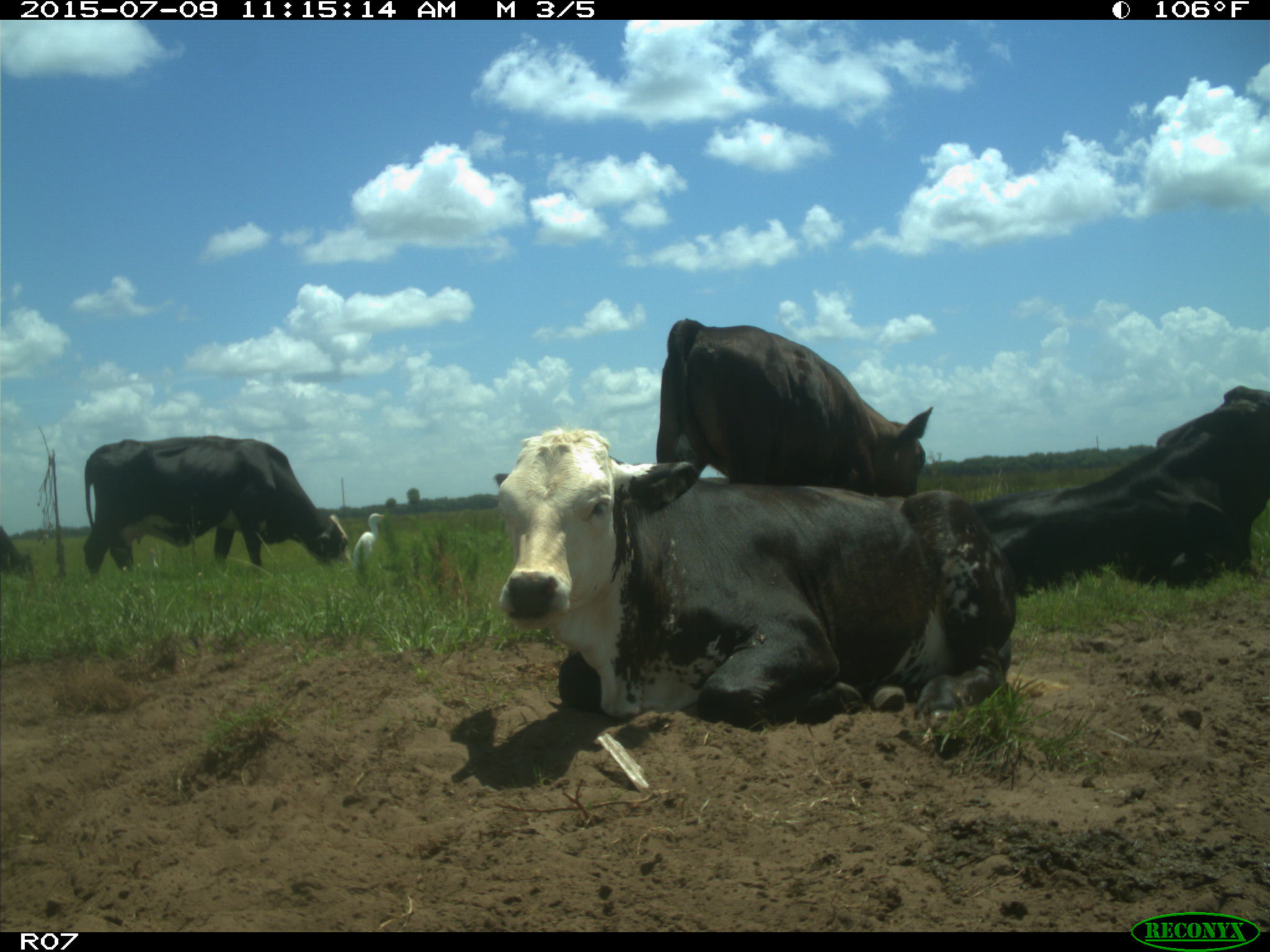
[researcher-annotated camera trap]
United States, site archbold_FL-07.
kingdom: Animalia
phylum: Chordata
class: Mammalia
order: Artiodactyla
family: Bovidae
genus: Bos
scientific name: Bos taurus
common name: domestic cow